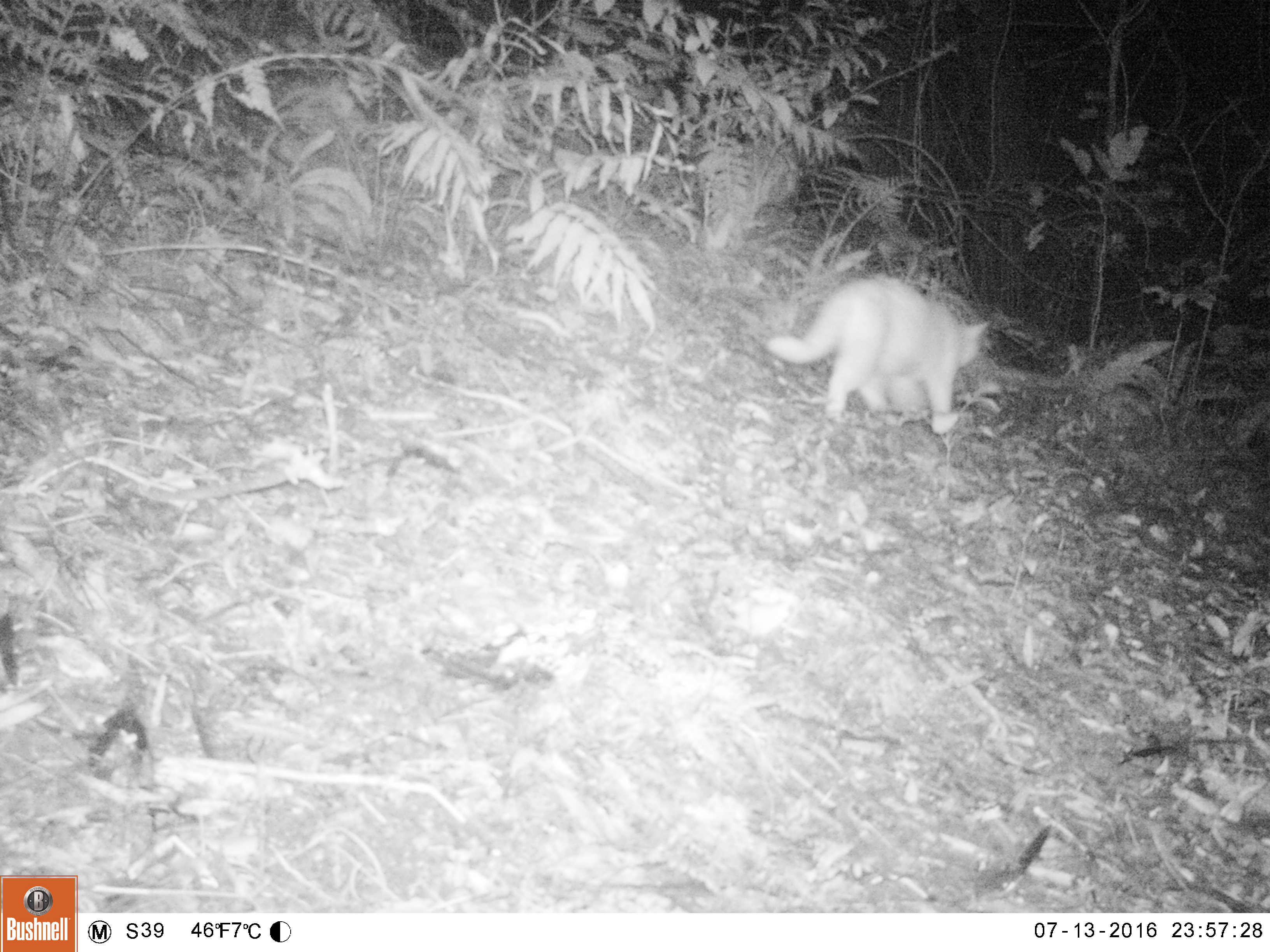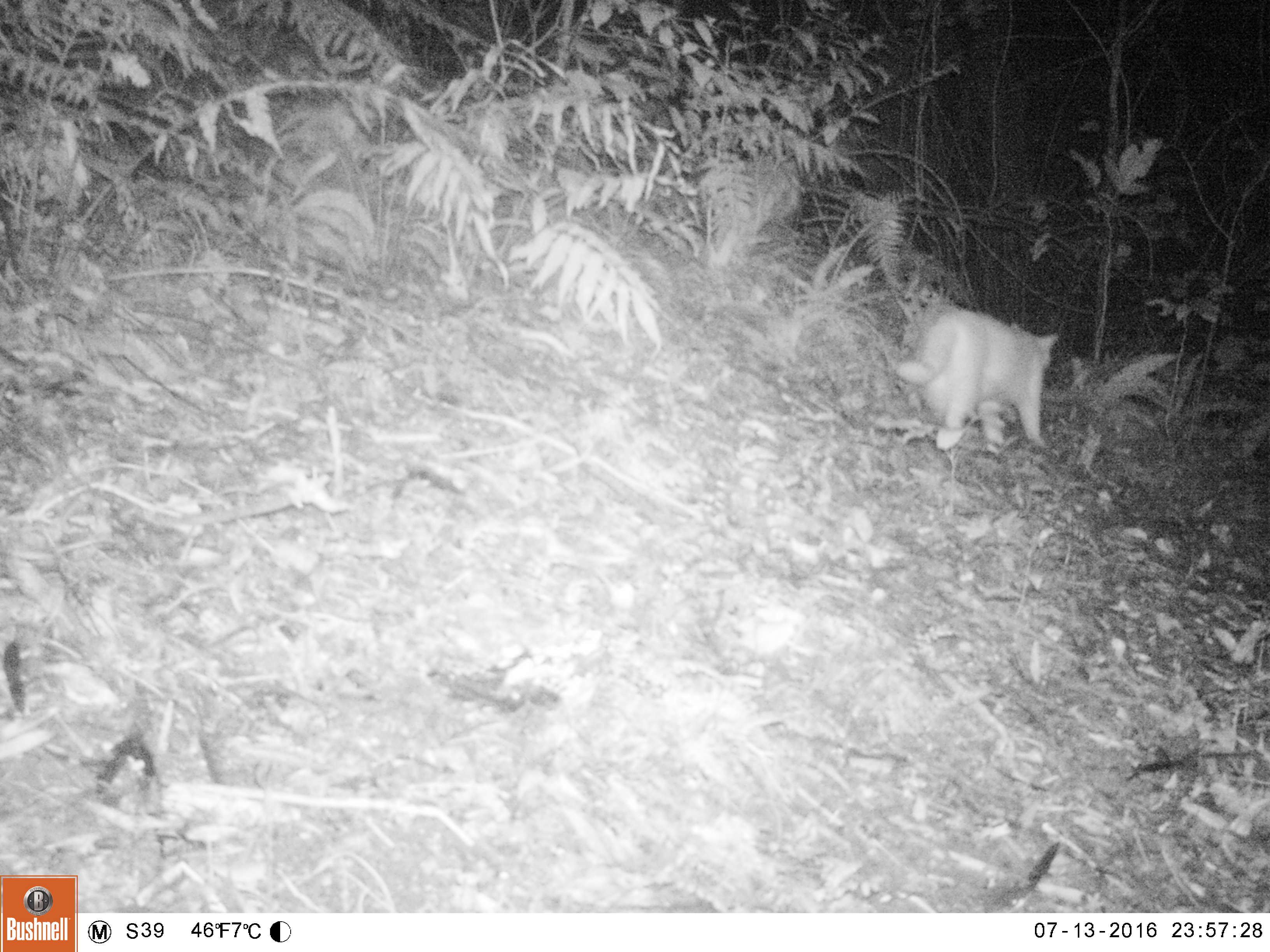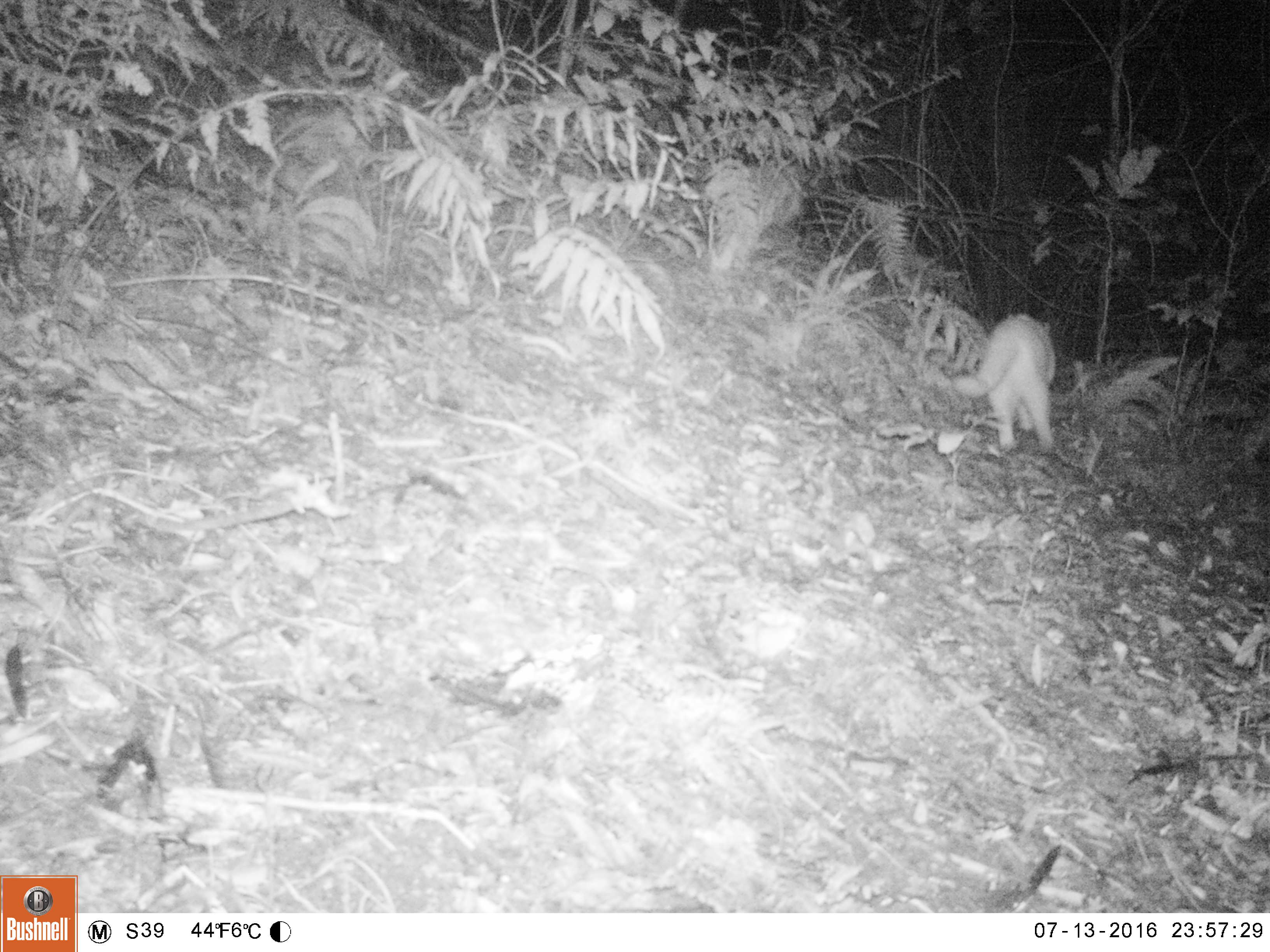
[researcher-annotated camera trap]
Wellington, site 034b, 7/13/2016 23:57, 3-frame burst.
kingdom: Animalia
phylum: Chordata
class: Mammalia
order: Carnivora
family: Felidae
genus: Felis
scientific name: Felis catus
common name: cat